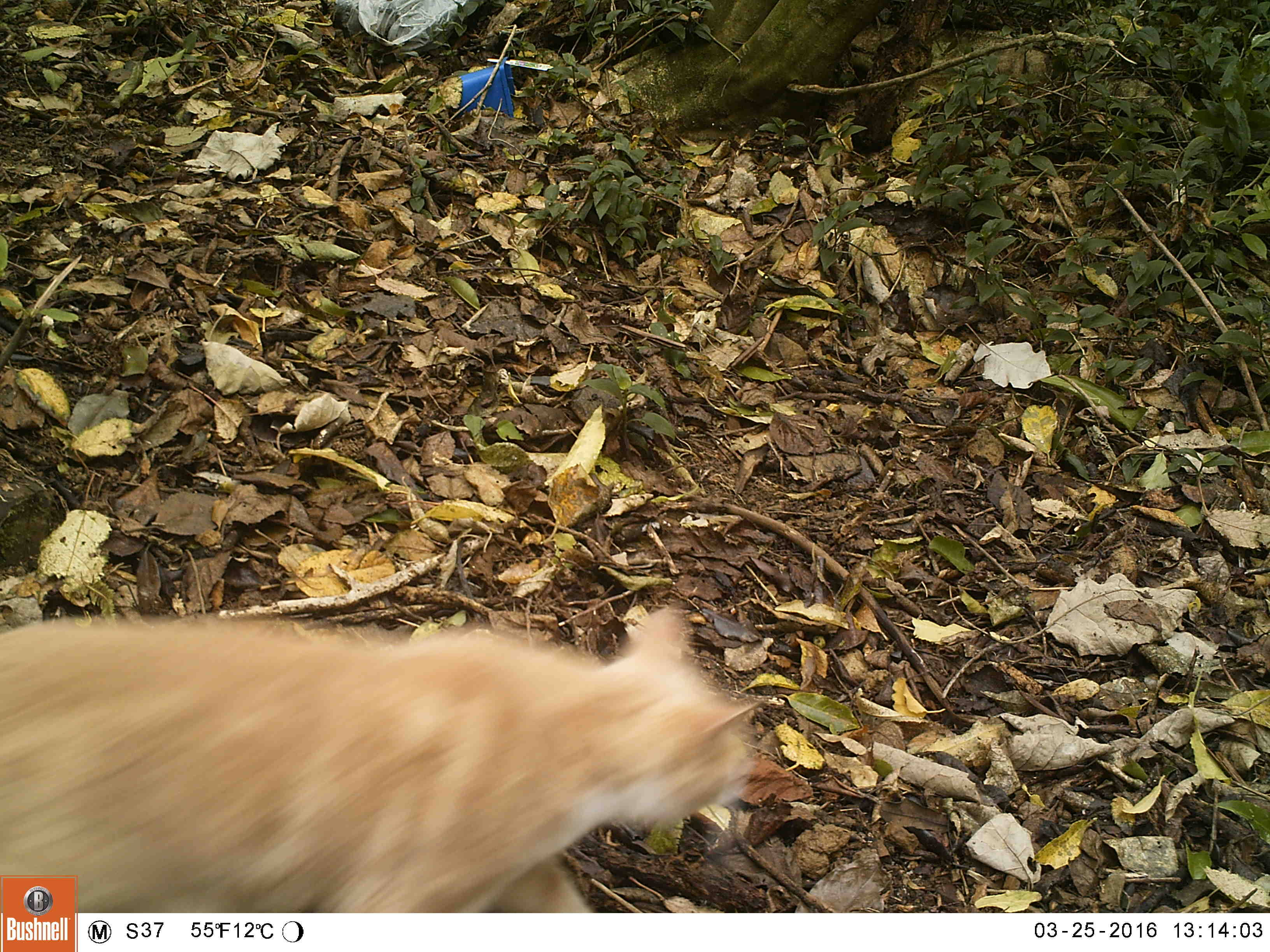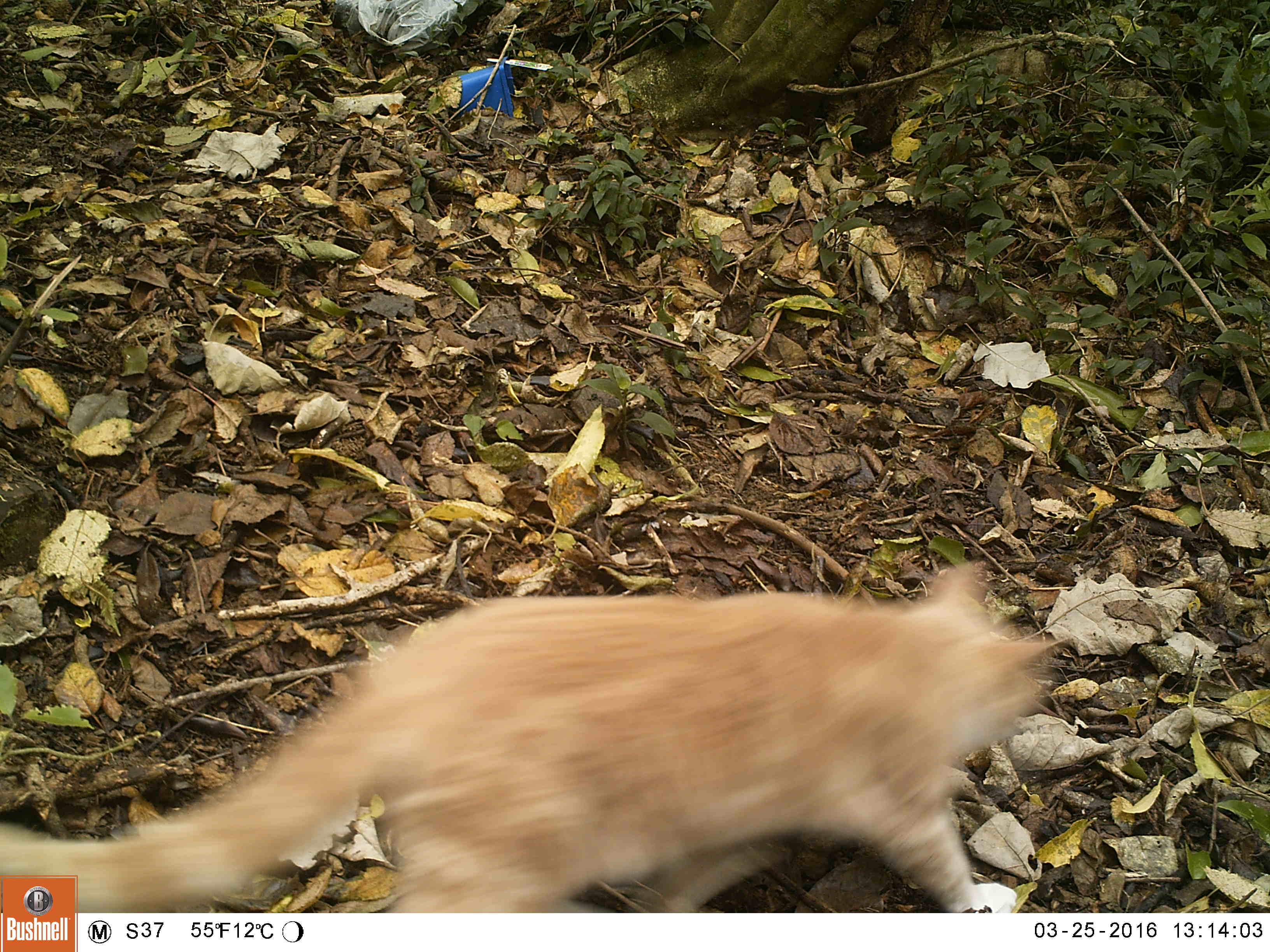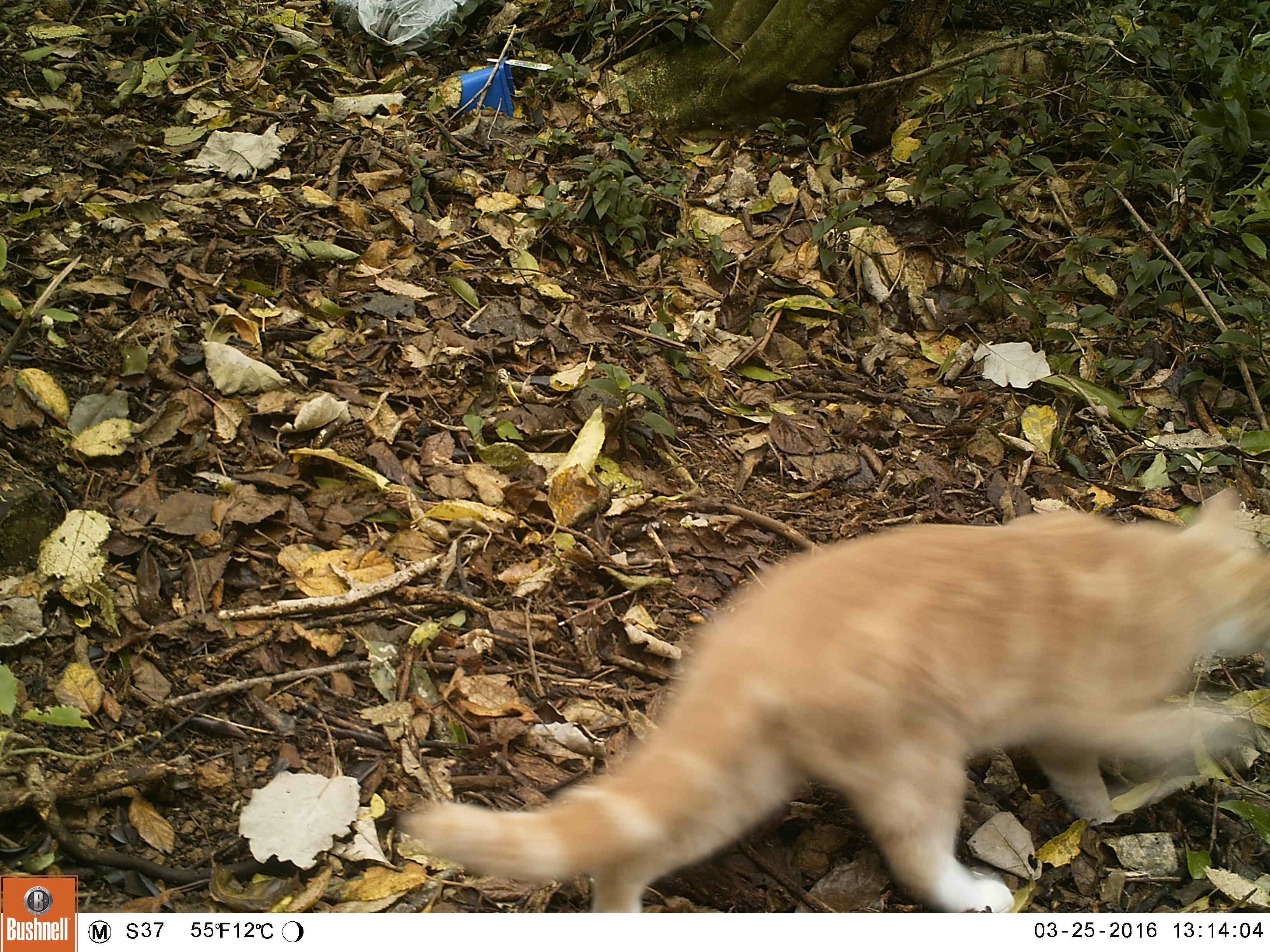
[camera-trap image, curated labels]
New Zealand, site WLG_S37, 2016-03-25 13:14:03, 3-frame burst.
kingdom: Animalia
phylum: Chordata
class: Mammalia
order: Carnivora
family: Felidae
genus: Felis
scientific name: Felis catus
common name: domestic cat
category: cat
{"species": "cat (domestic cat) (Felis catus)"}